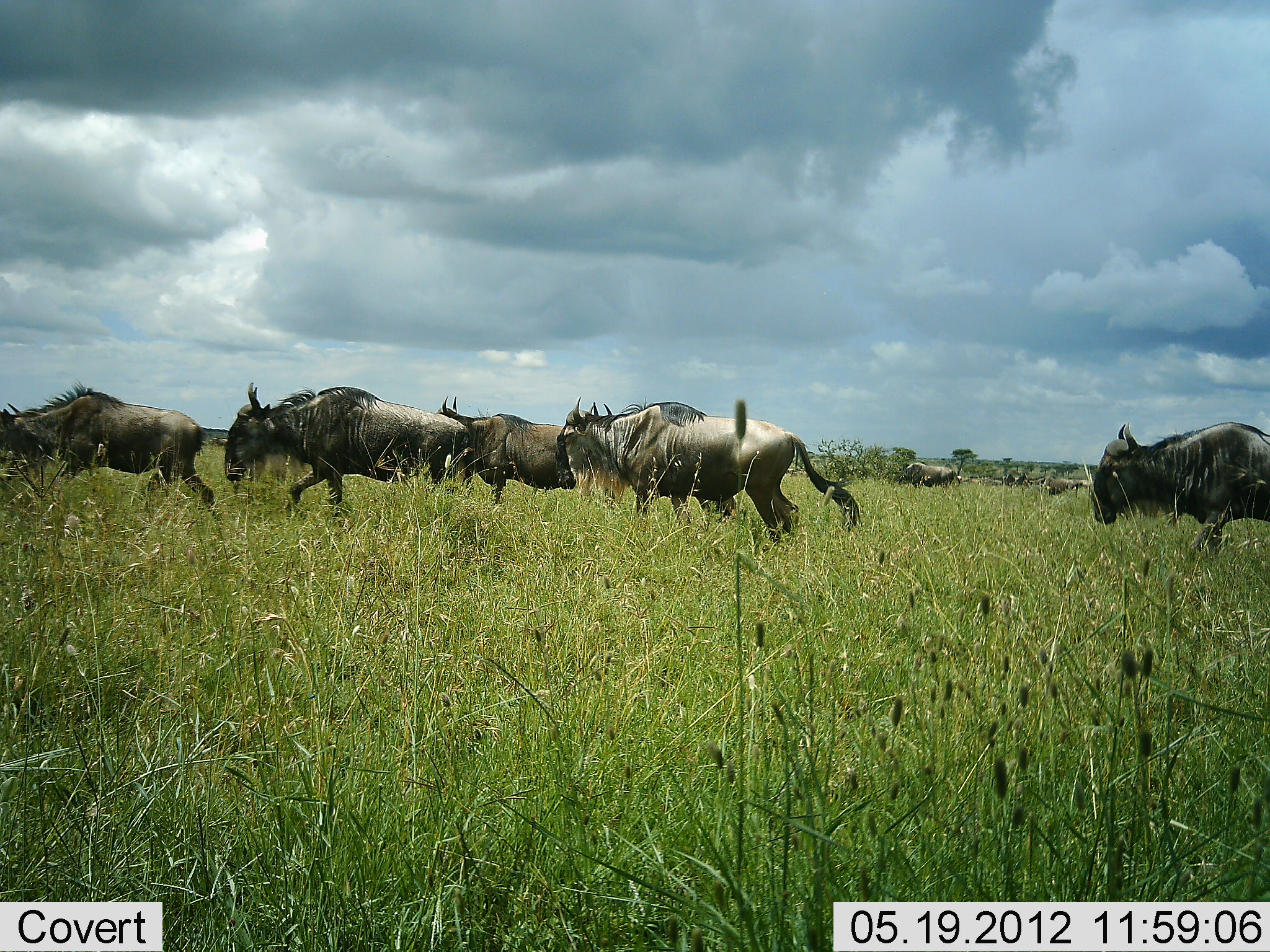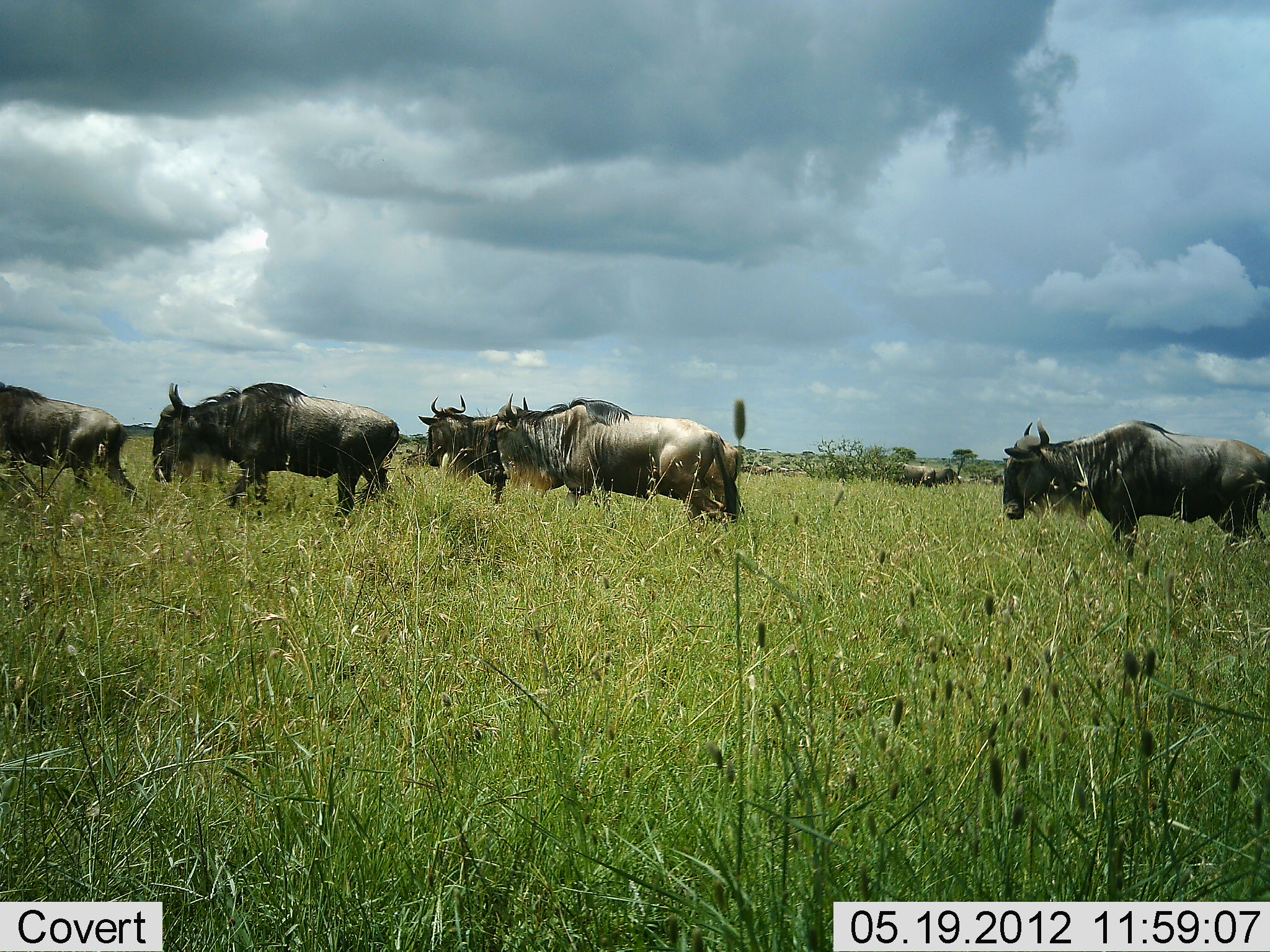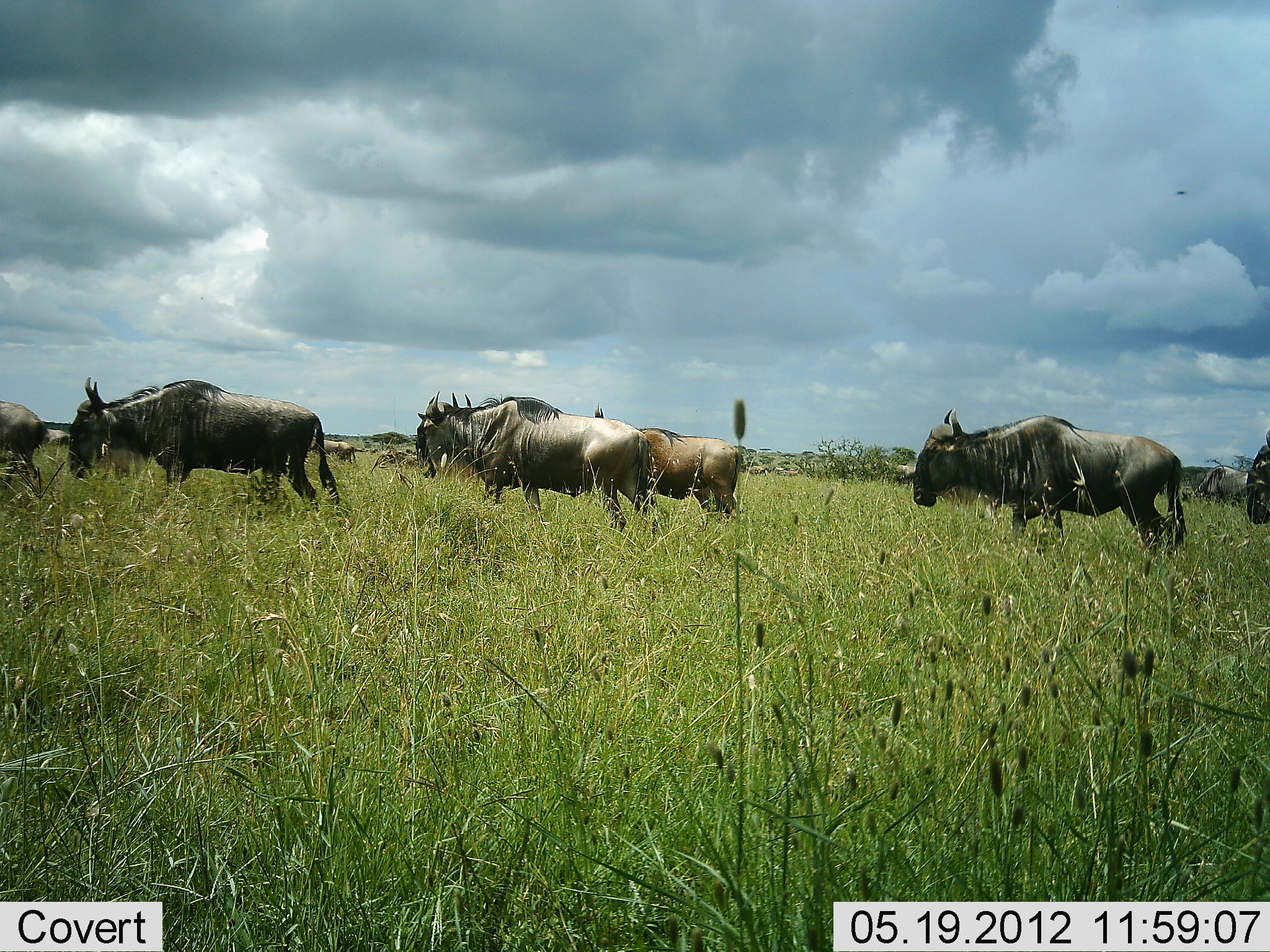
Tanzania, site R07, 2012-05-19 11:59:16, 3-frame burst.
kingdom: Animalia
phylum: Chordata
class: Mammalia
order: Artiodactyla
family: Bovidae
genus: Connochaetes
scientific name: Connochaetes taurinus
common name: blue wildebeest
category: wildebeest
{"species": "wildebeest (blue wildebeest) (Connochaetes taurinus)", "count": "9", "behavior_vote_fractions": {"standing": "30%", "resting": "0%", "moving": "100%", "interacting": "0%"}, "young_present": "0%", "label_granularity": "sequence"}